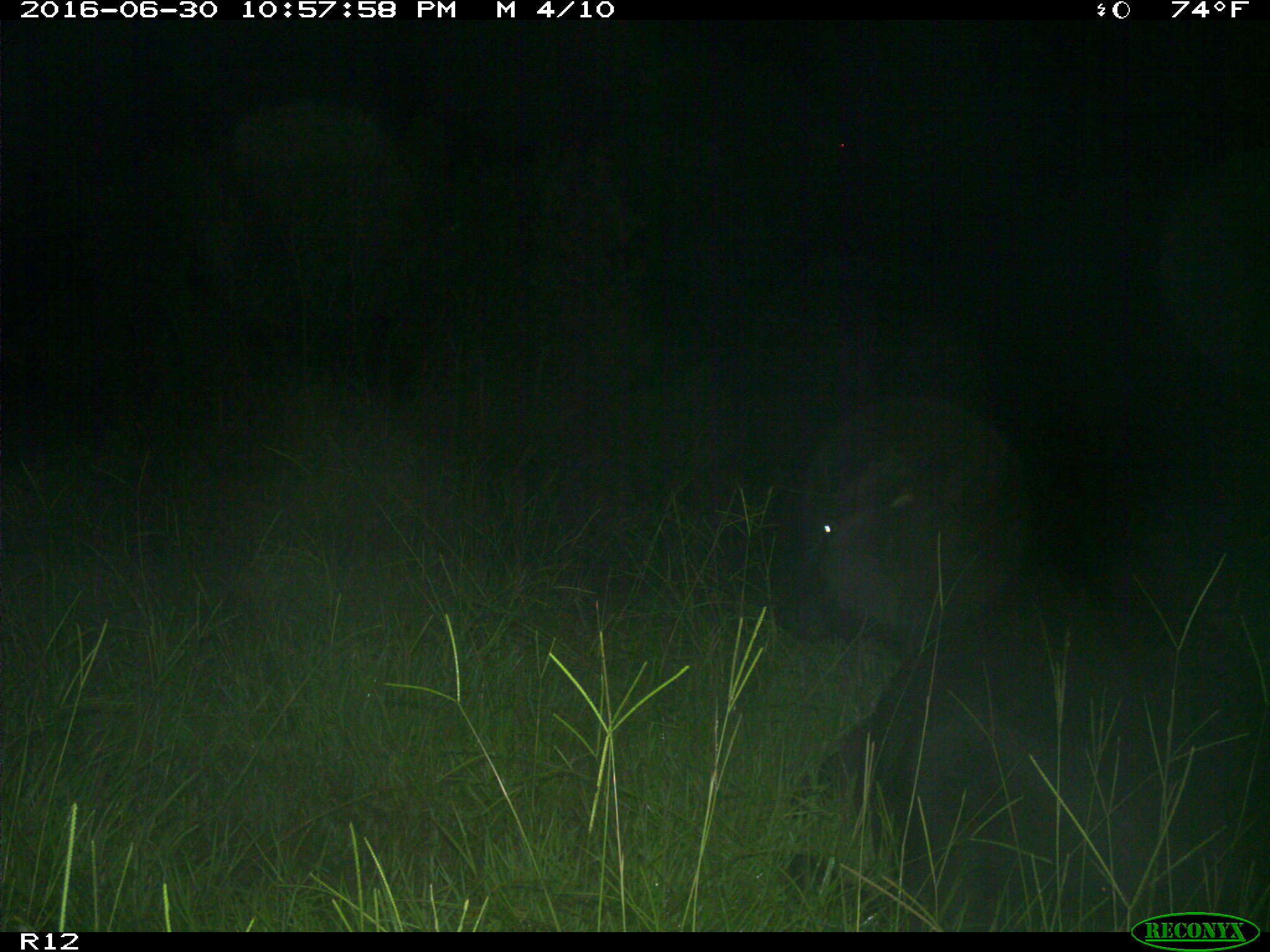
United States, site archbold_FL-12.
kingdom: Animalia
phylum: Chordata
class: Mammalia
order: Artiodactyla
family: Bovidae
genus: Bos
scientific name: Bos taurus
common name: domestic cow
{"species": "Bos taurus (domestic cow)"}